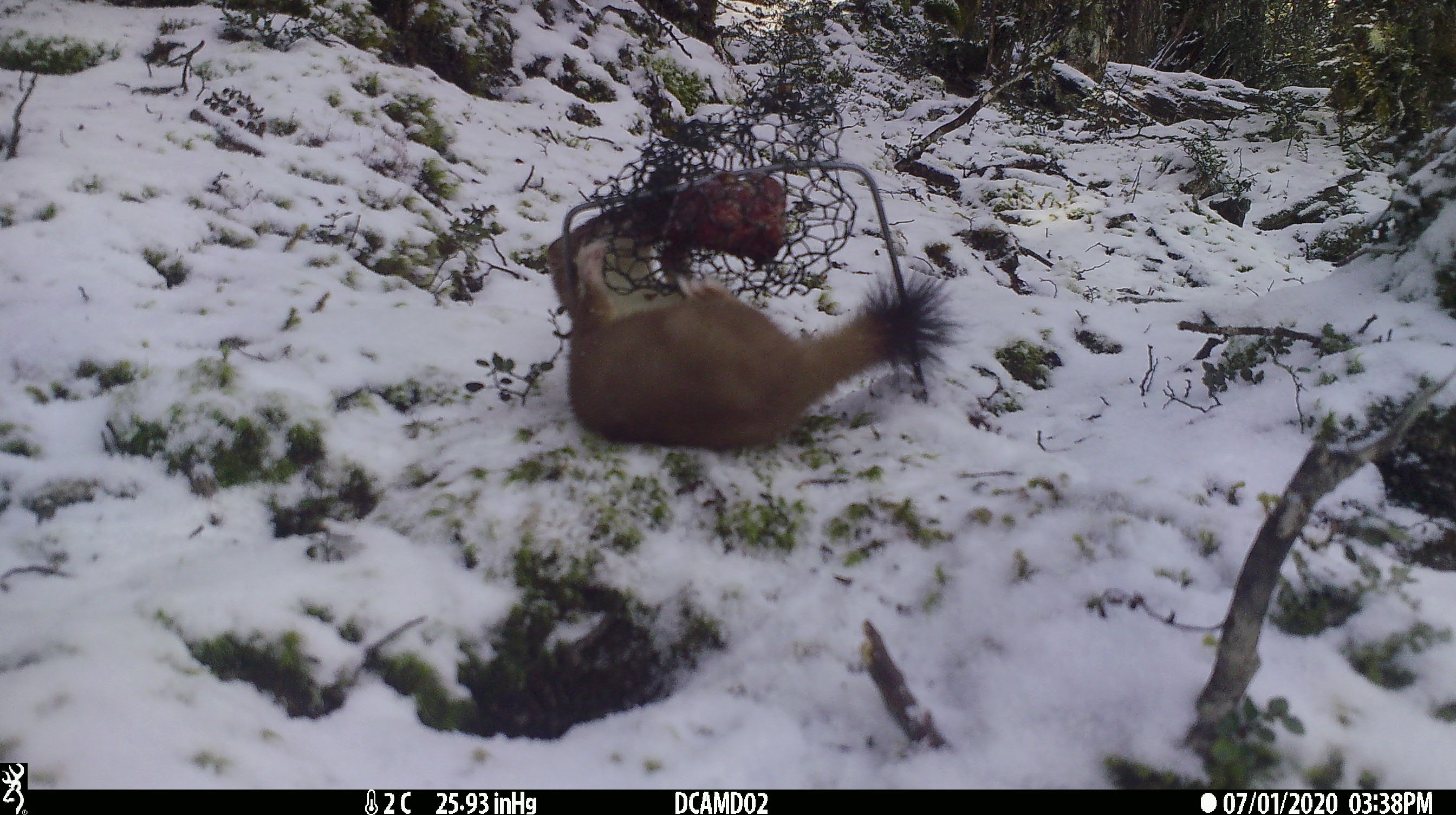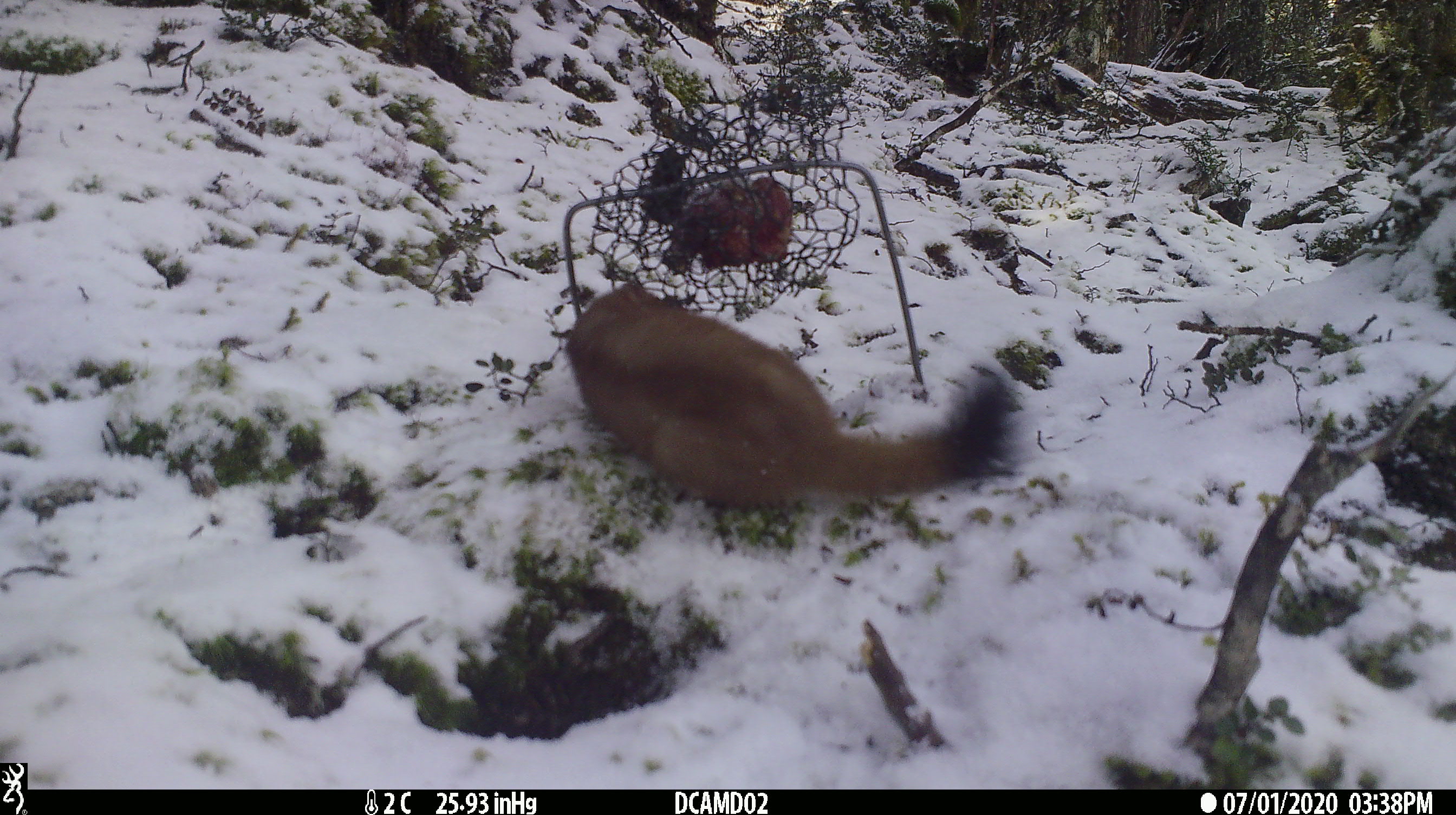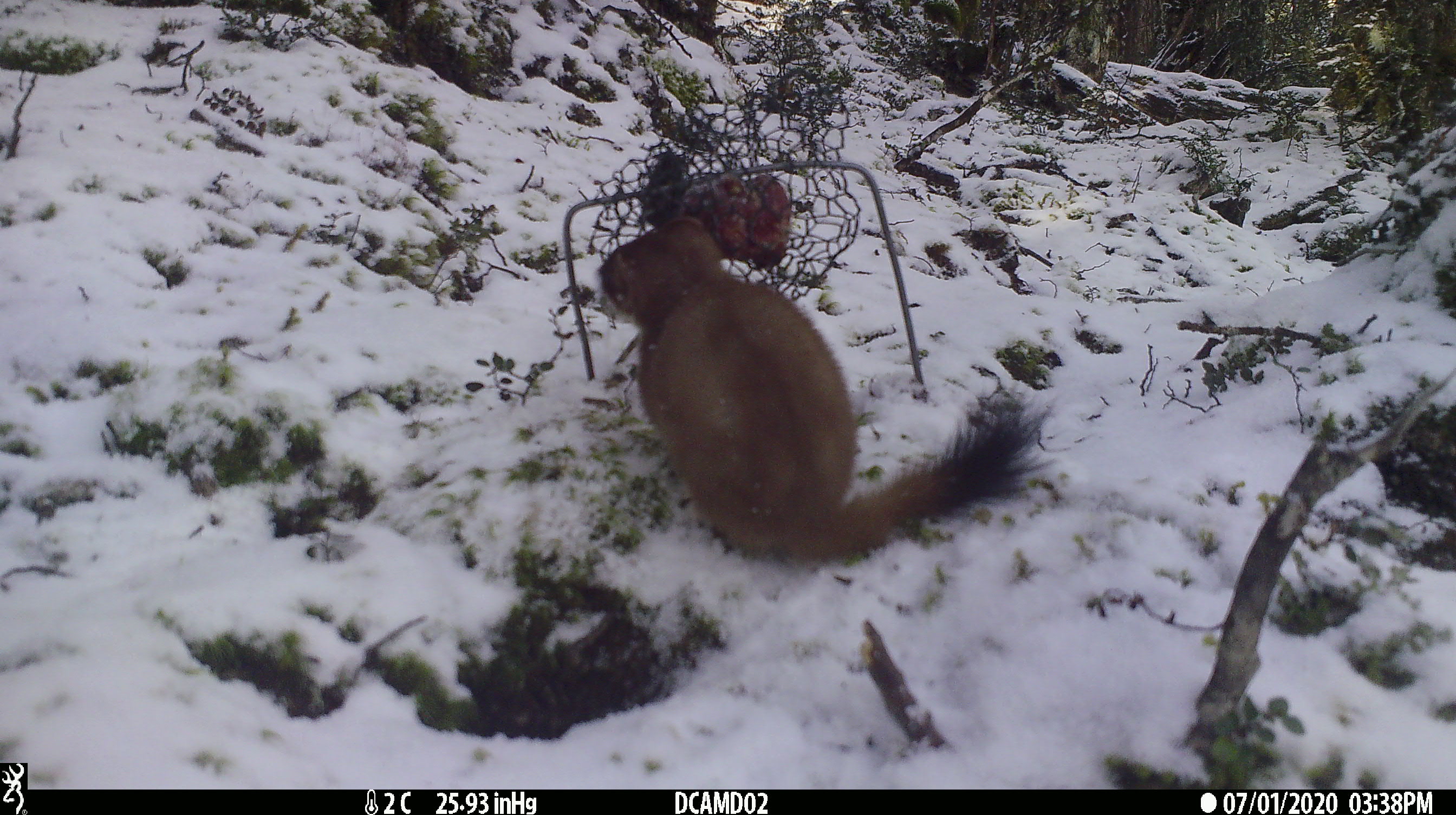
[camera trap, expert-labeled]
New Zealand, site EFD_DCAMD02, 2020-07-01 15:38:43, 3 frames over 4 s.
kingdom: Animalia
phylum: Chordata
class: Mammalia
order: Carnivora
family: Mustelidae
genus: Mustela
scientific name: Mustela erminea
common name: stoat